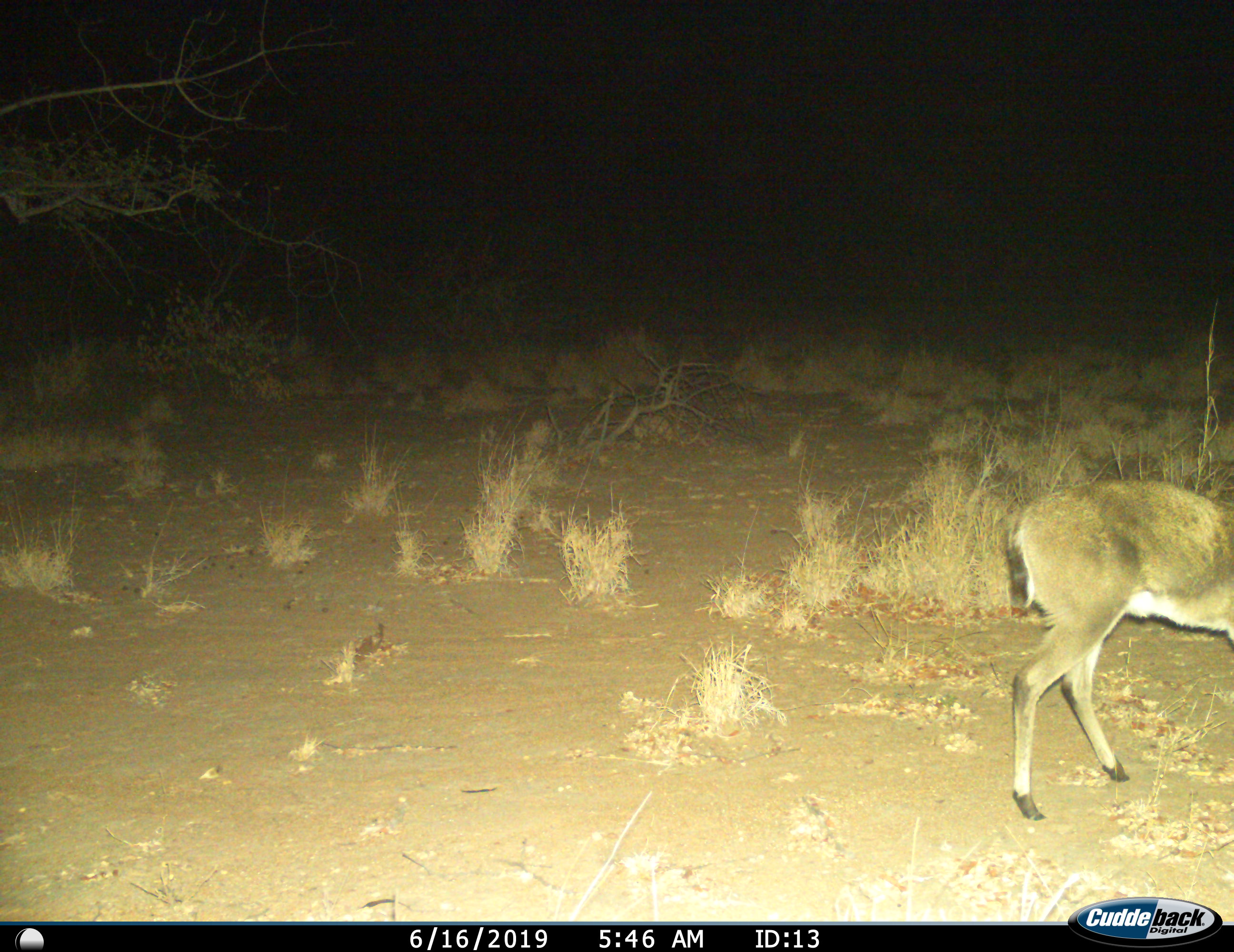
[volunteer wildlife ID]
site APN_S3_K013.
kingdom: Animalia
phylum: Chordata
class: Mammalia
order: Artiodactyla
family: Bovidae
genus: Sylvicapra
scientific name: Sylvicapra grimmia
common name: common duiker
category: duikercommongrey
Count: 1.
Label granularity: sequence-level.